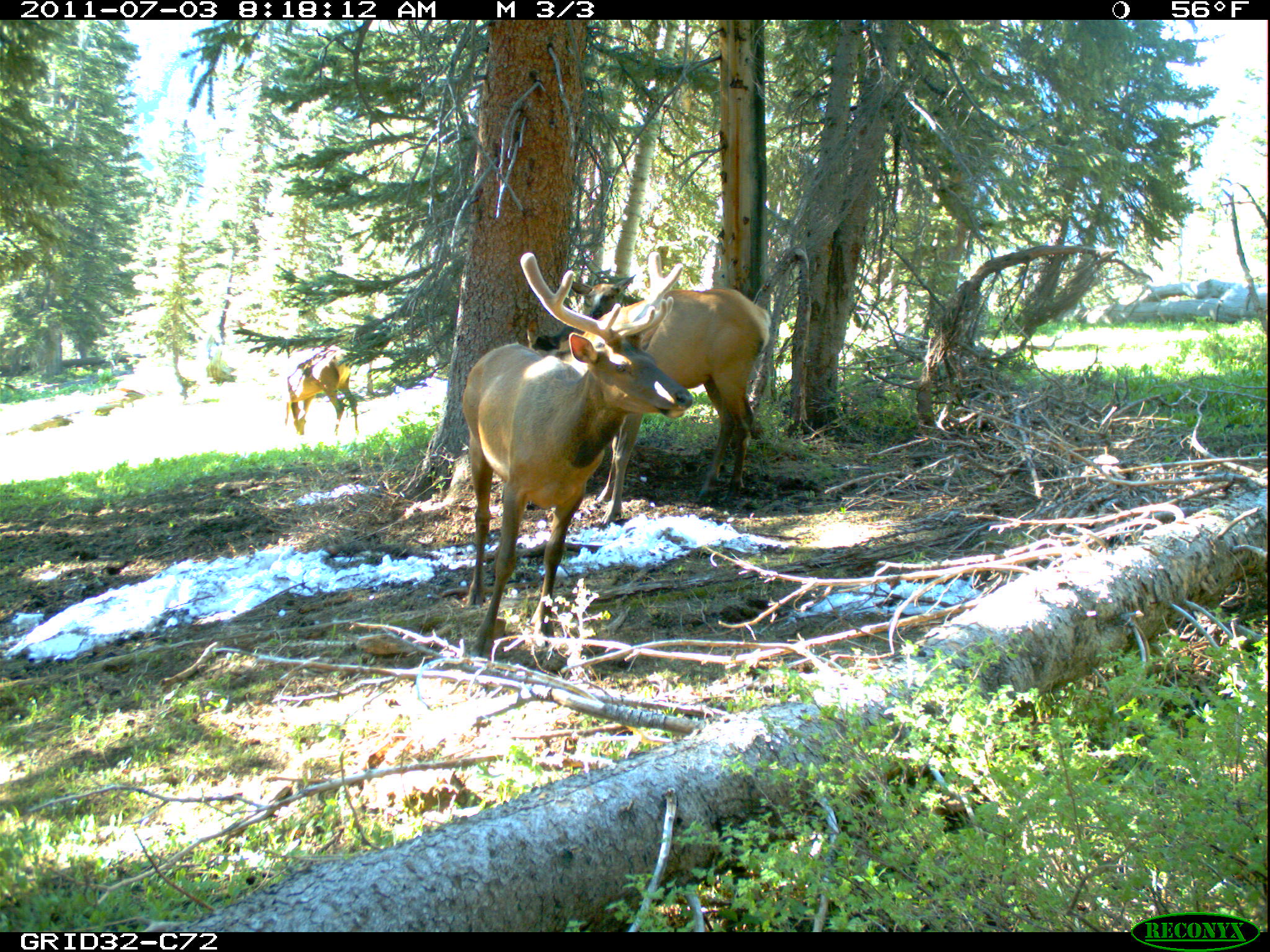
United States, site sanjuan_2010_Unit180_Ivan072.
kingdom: Animalia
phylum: Chordata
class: Mammalia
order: Artiodactyla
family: Cervidae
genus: Cervus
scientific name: Cervus elaphus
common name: red deer